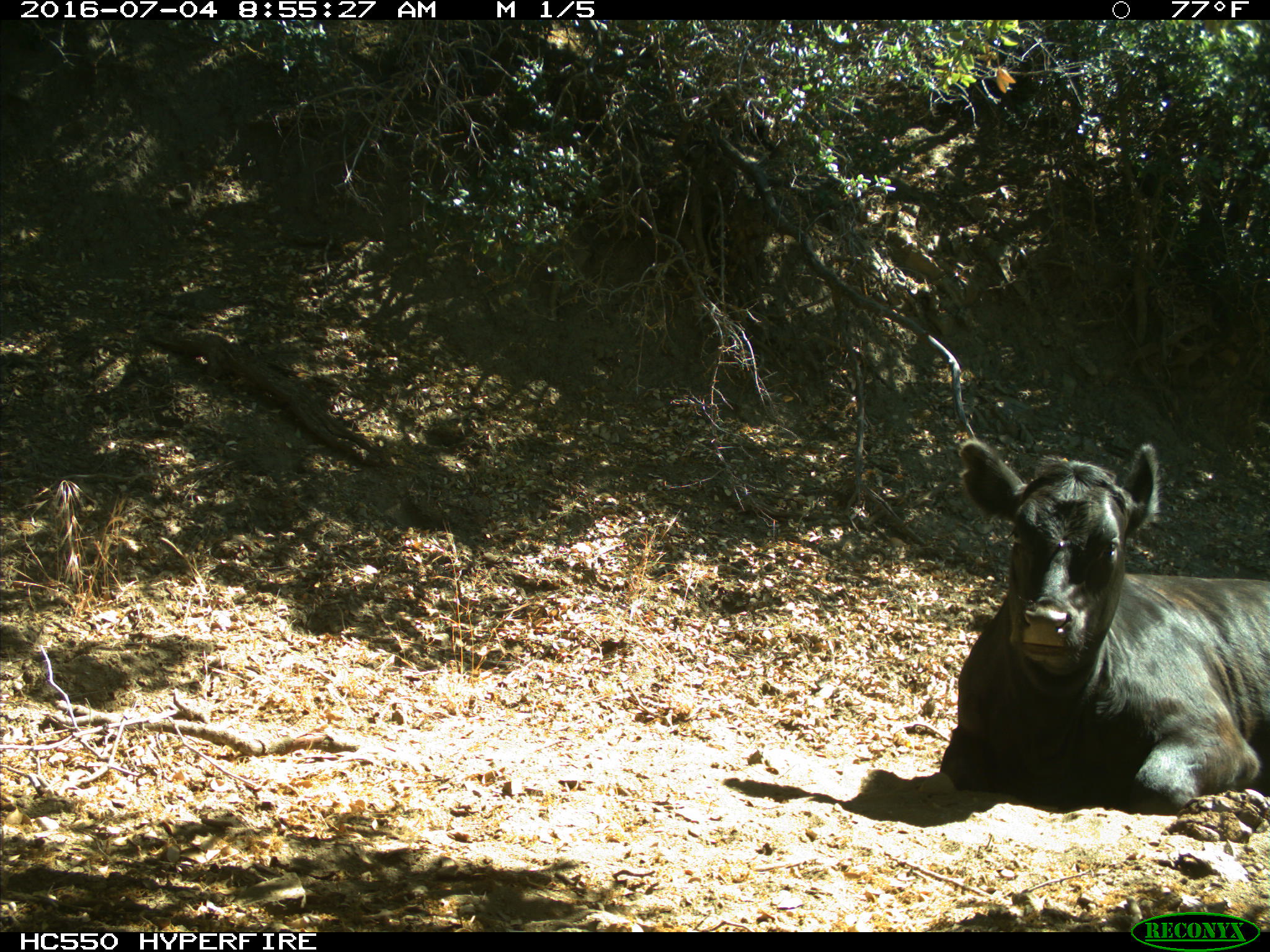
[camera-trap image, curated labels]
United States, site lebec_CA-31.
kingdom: Animalia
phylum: Chordata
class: Mammalia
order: Artiodactyla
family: Bovidae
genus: Bos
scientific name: Bos taurus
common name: domestic cow